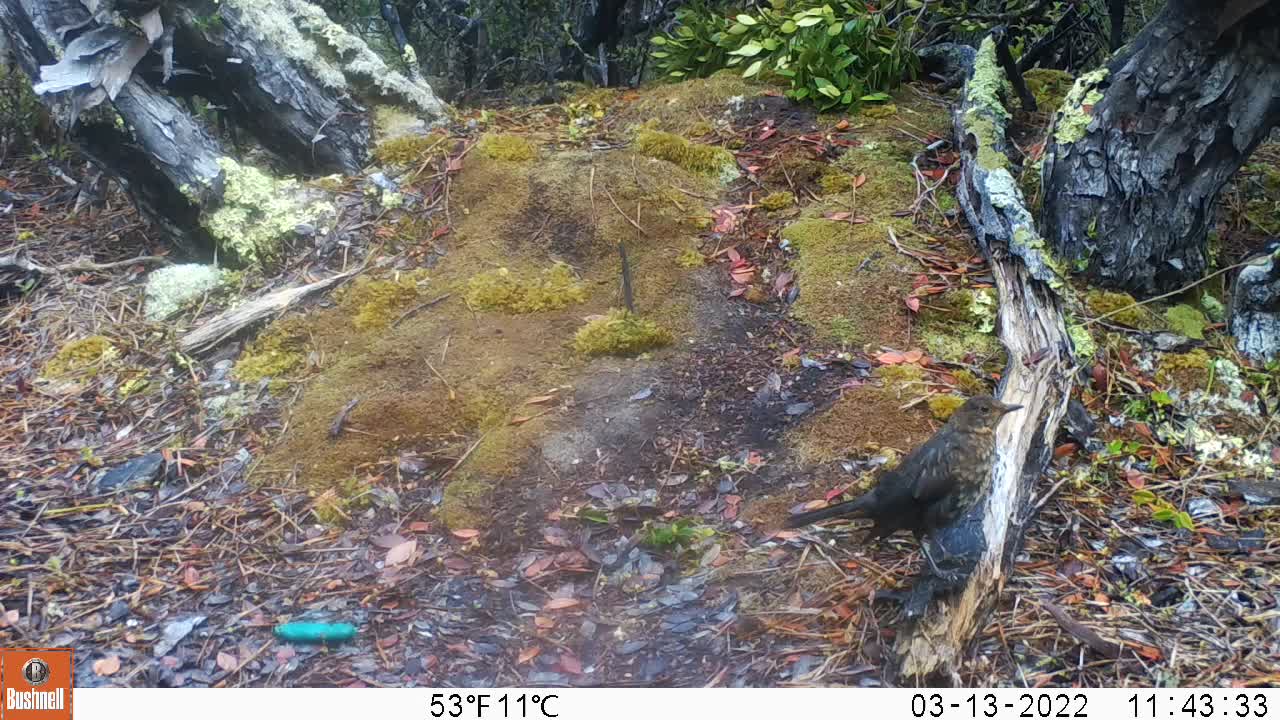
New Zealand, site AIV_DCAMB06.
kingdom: Animalia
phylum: Chordata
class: Aves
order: Passeriformes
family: Turdidae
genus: Turdus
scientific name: Turdus merula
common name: eurasian blackbird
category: blackbird